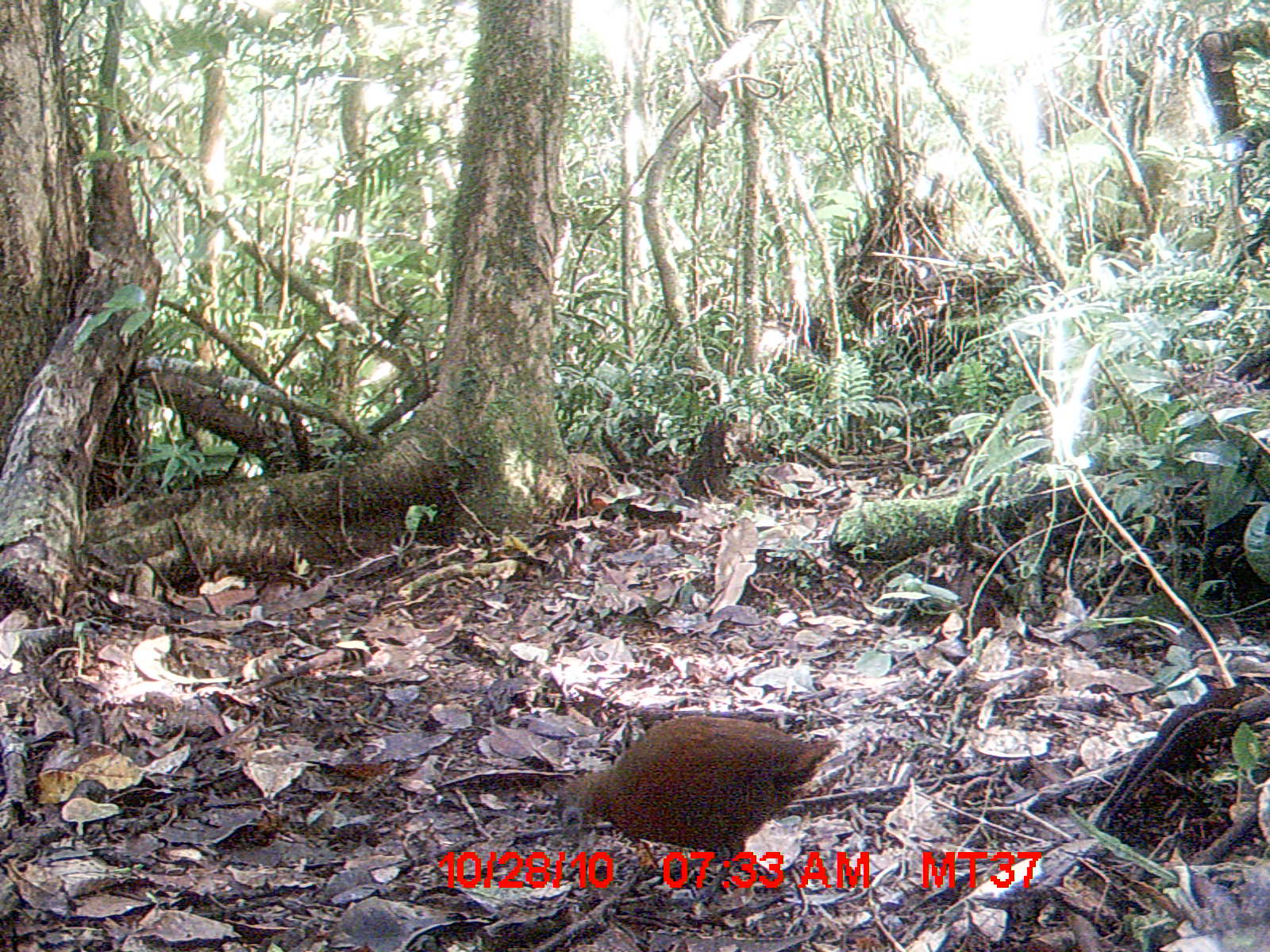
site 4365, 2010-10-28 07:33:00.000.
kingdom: Animalia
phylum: Chordata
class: Aves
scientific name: Aves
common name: bird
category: unknown bird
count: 1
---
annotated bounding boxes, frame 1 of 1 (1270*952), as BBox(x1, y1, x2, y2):
unknown bird: BBox(554, 714, 839, 909)